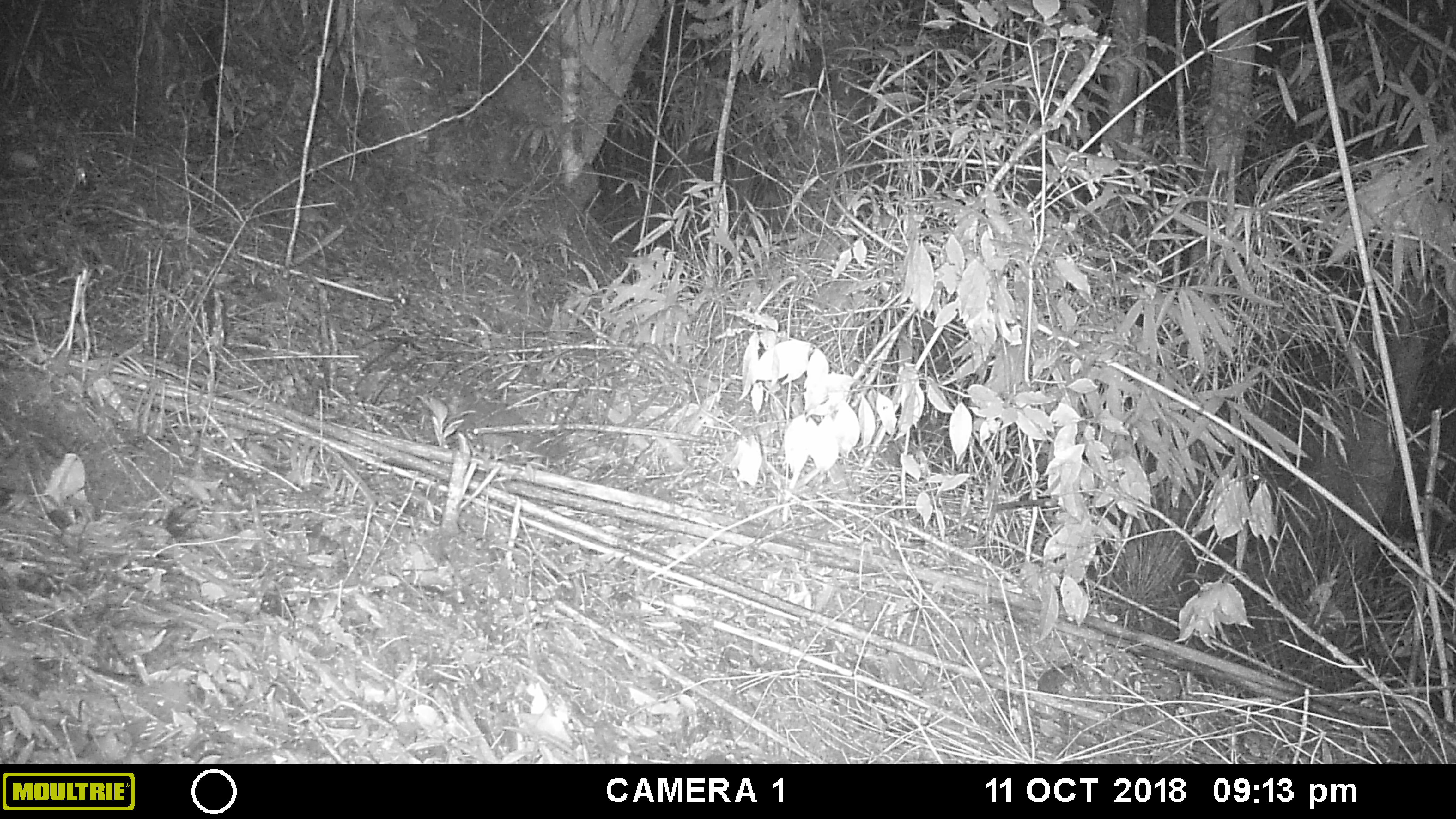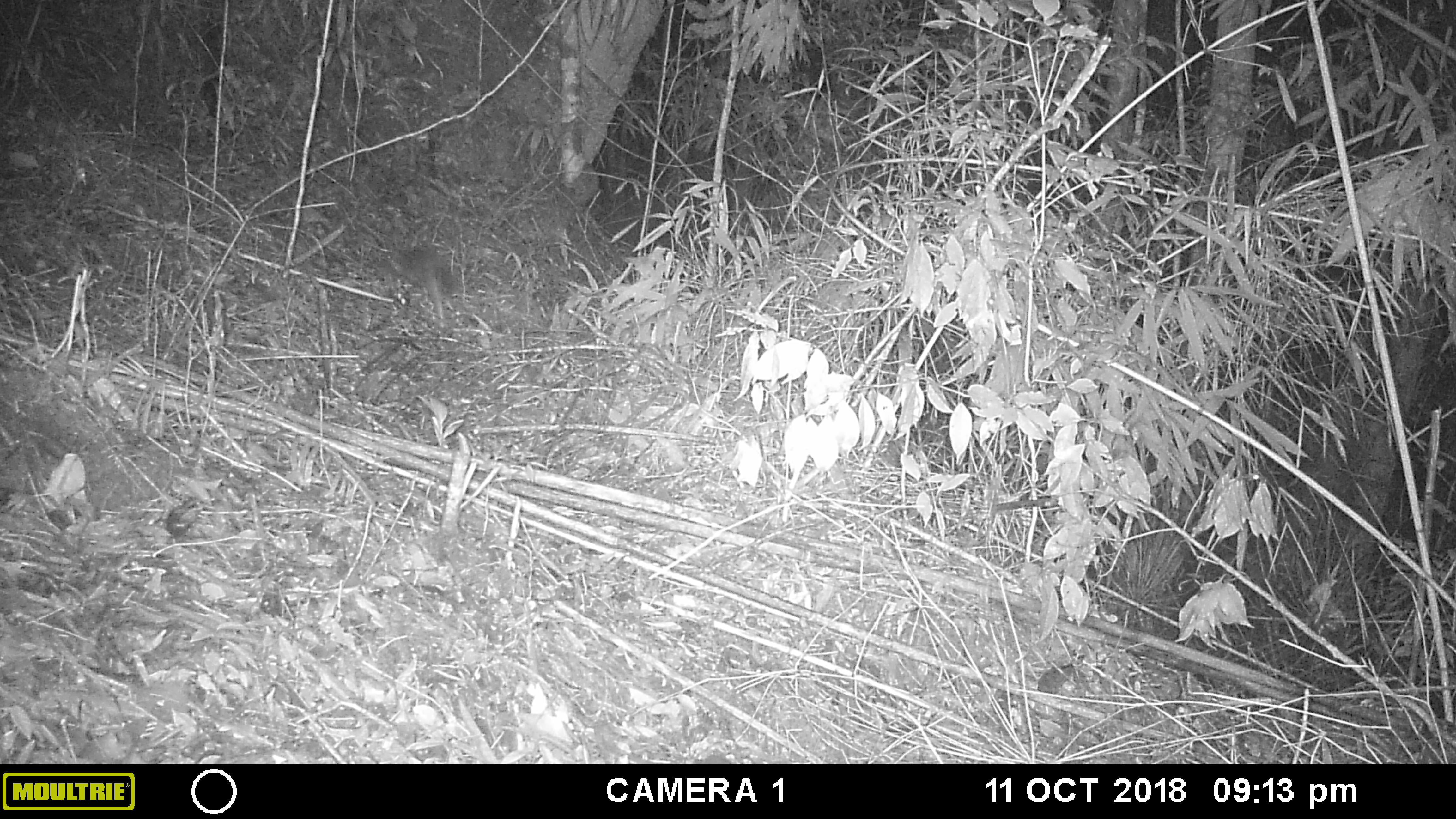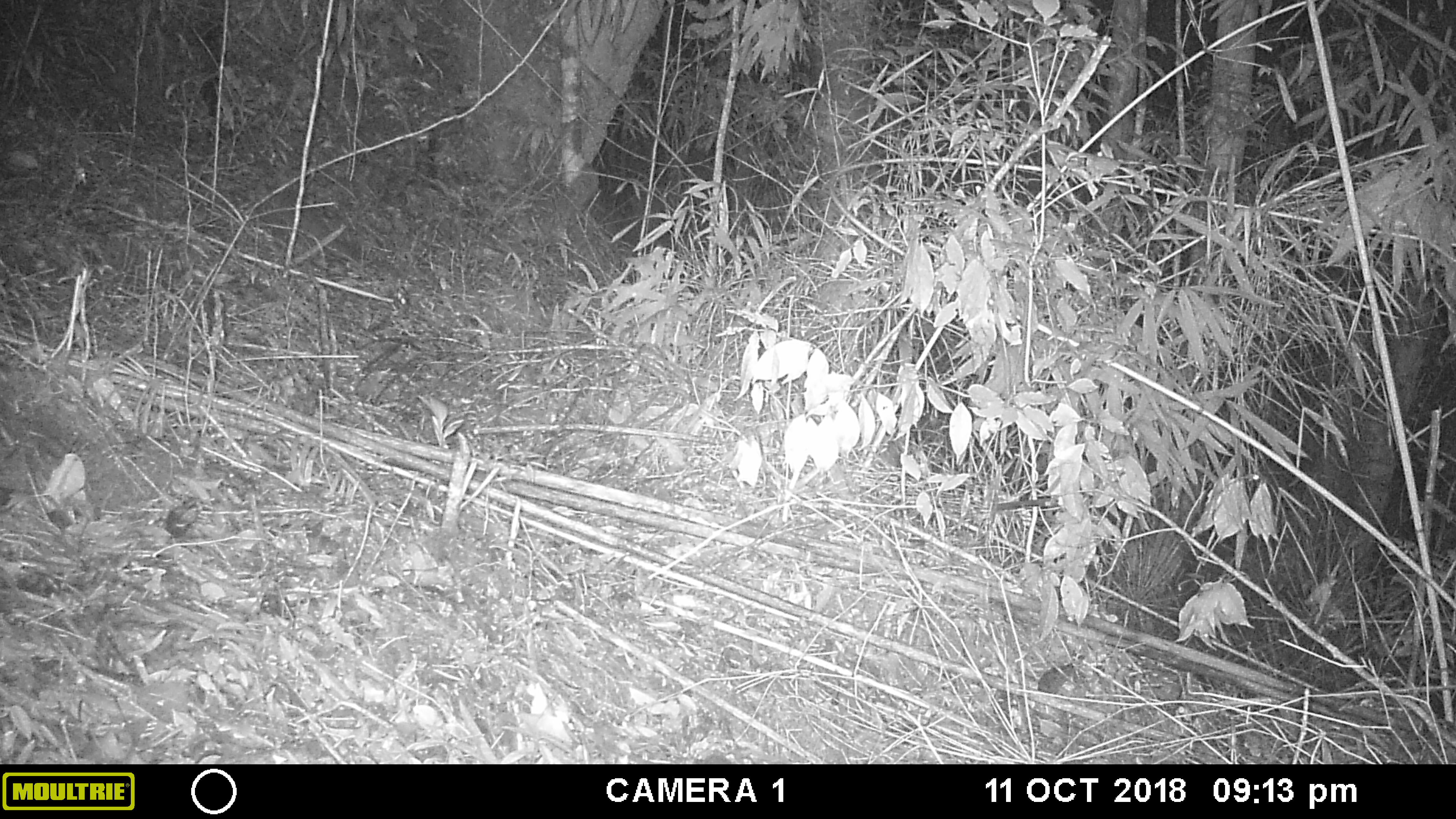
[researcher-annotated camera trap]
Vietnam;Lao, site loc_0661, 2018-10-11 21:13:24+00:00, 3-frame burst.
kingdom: Animalia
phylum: Chordata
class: Mammalia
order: Carnivora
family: Mustelidae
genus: Melogale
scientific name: Melogale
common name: ferret badger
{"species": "ferret badger (Melogale)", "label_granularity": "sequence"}